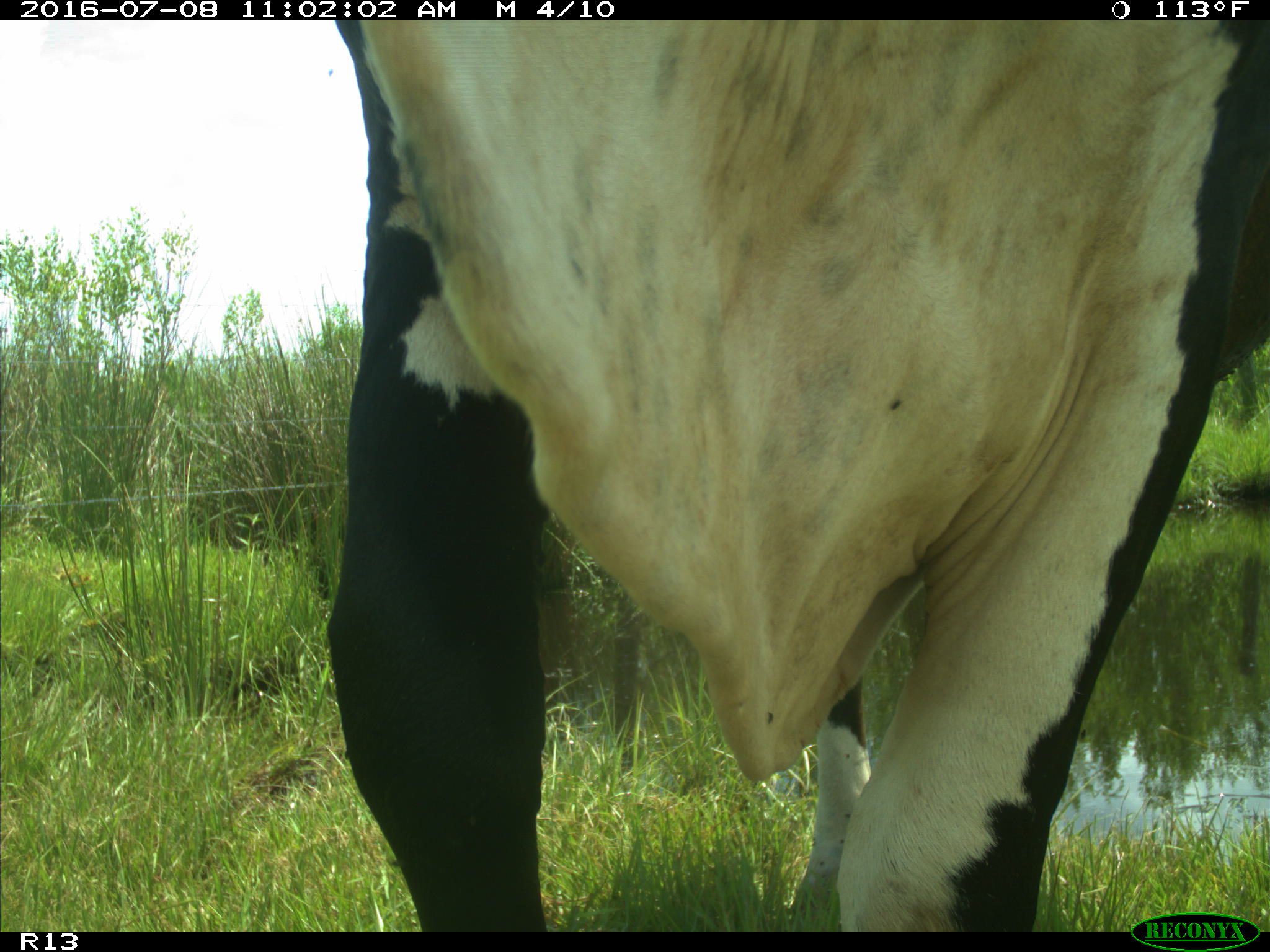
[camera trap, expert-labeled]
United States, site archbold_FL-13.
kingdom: Animalia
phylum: Chordata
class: Mammalia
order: Artiodactyla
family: Bovidae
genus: Bos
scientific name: Bos taurus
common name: domestic cow